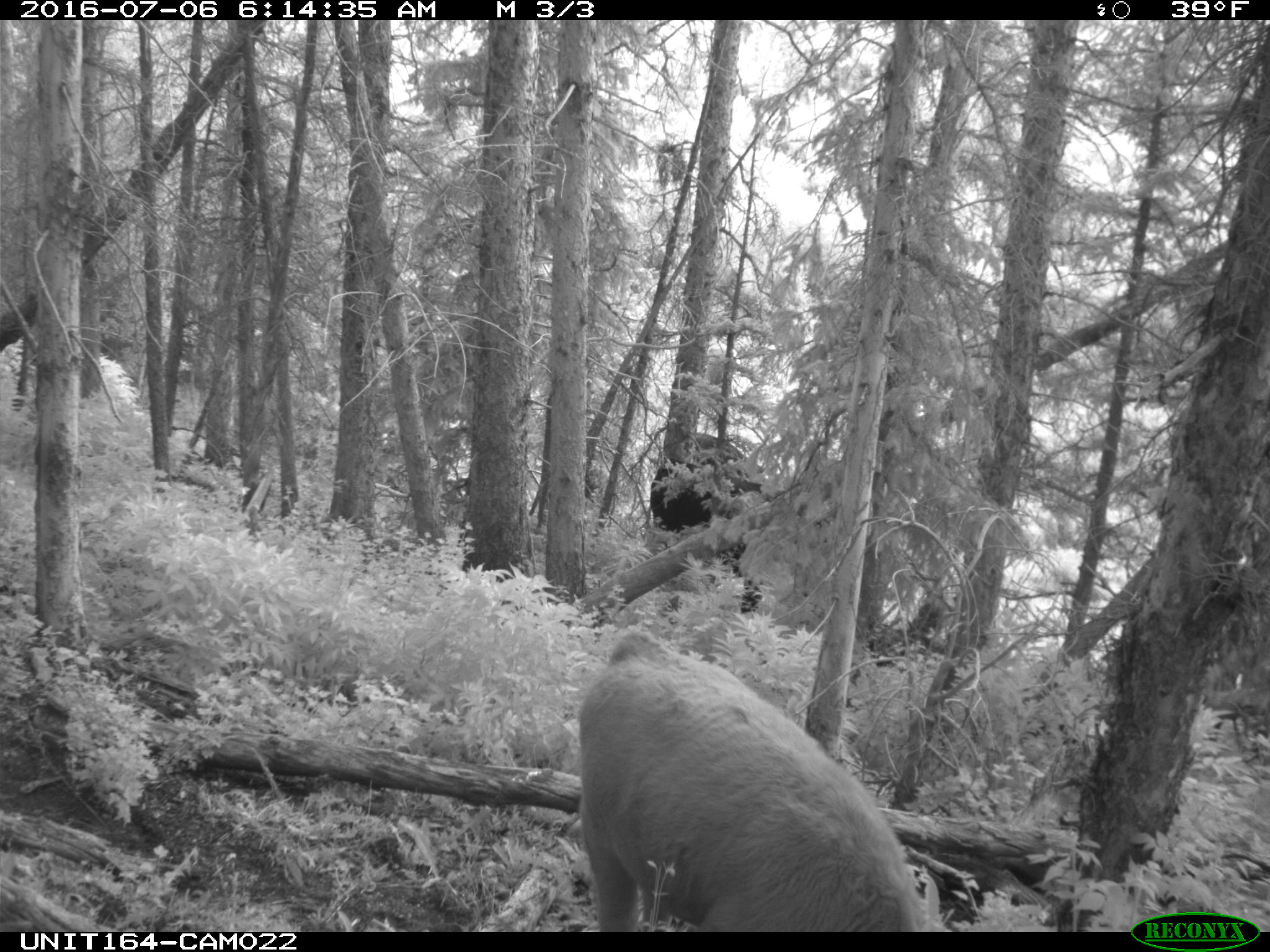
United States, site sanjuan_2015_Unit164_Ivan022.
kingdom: Animalia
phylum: Chordata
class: Mammalia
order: Artiodactyla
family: Bovidae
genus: Bos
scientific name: Bos taurus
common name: domestic cow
Bos taurus (domestic cow).